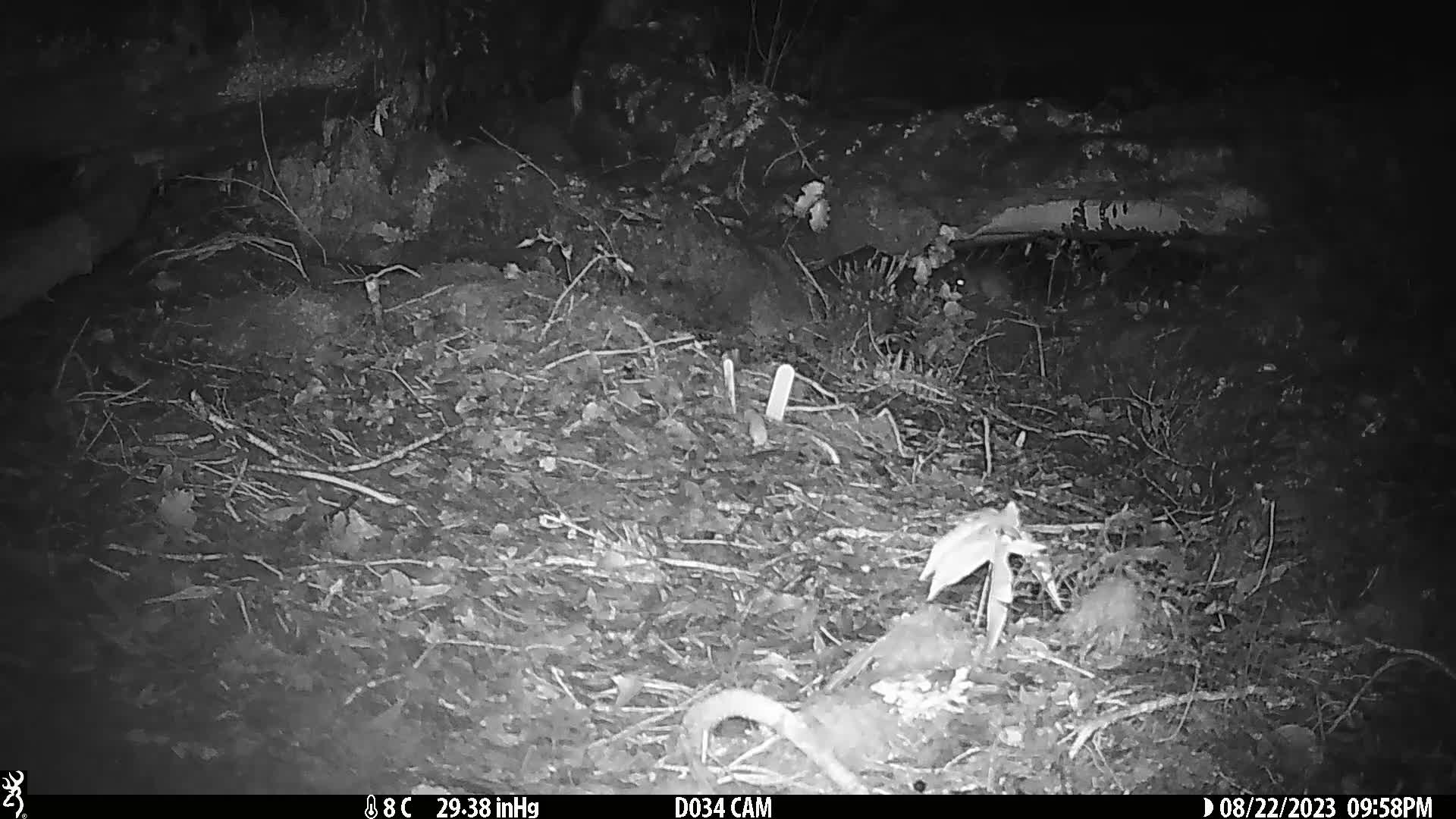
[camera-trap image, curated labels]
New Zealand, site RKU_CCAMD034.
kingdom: Animalia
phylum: Chordata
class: Mammalia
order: Rodentia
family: Muridae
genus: Rattus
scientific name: Rattus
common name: rat